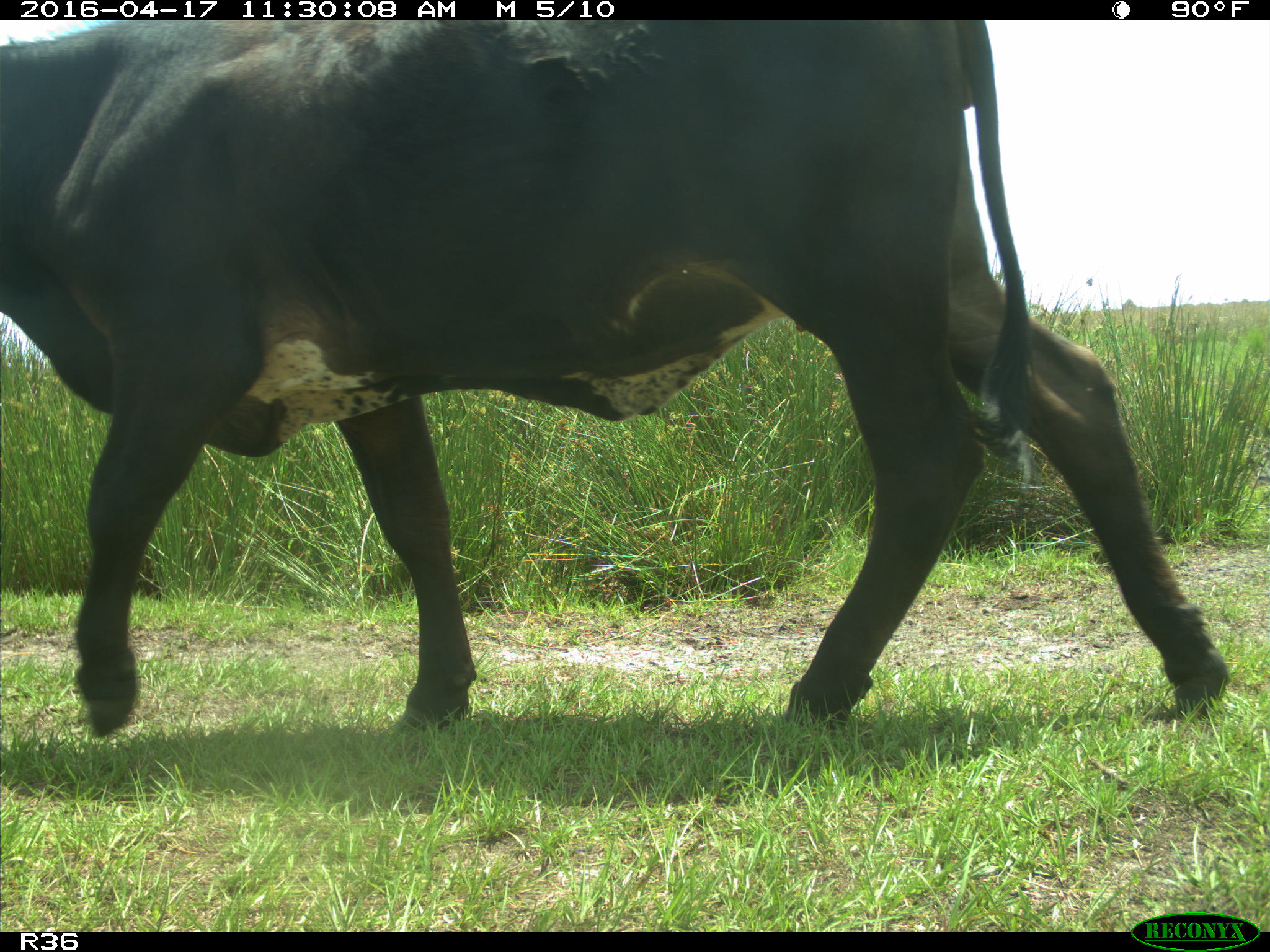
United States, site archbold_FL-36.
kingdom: Animalia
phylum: Chordata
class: Mammalia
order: Artiodactyla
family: Bovidae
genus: Bos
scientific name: Bos taurus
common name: domestic cow